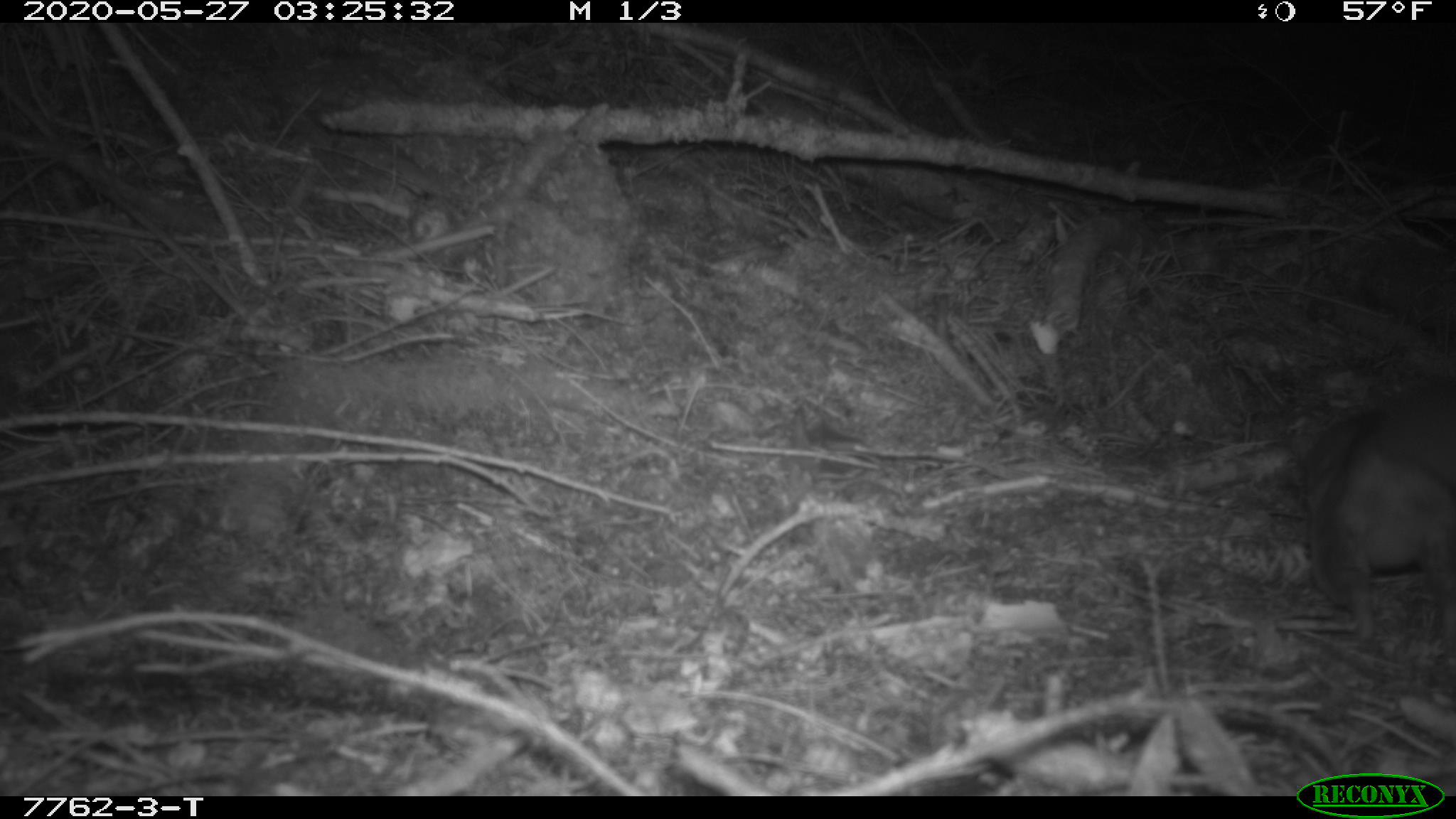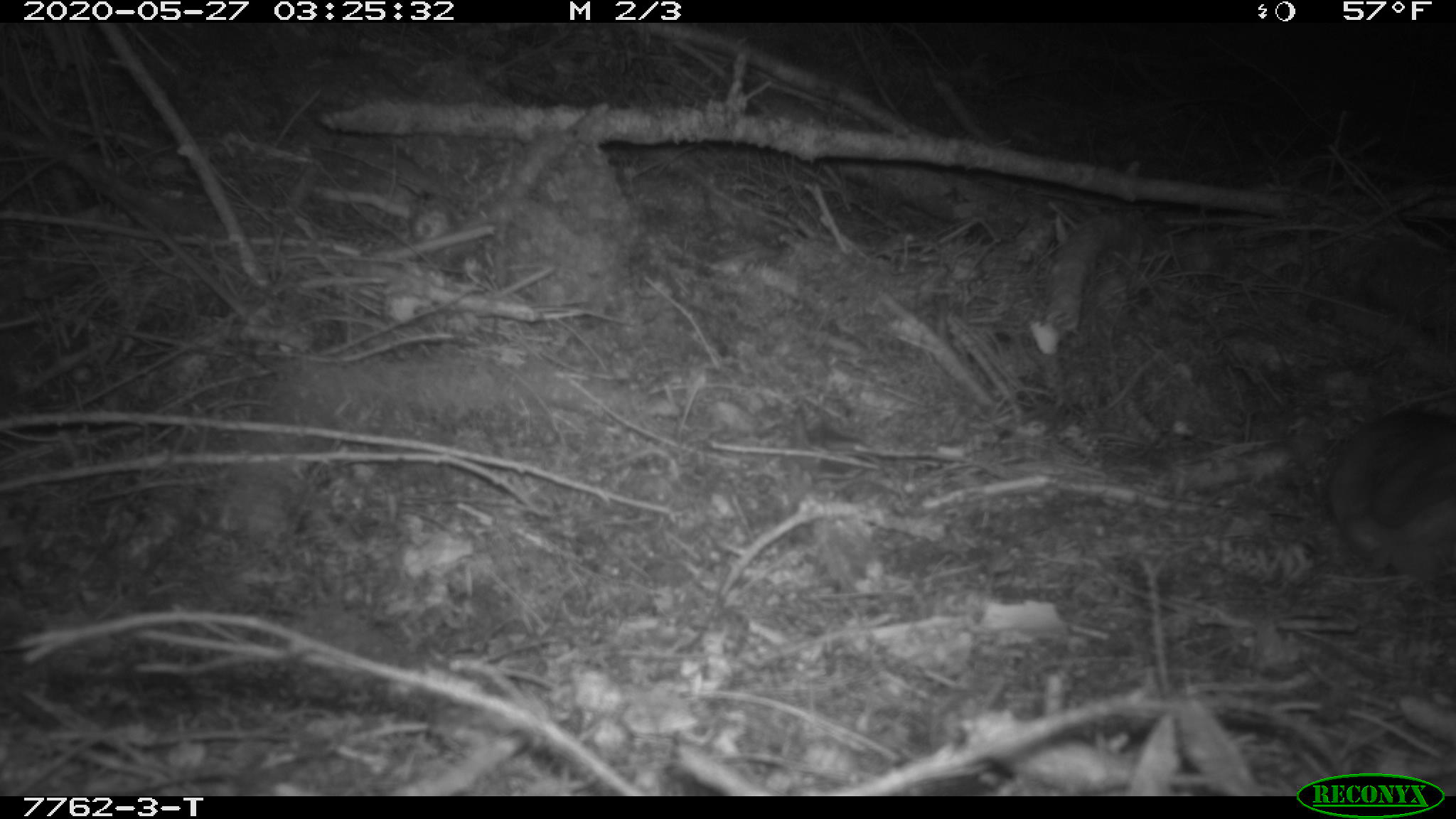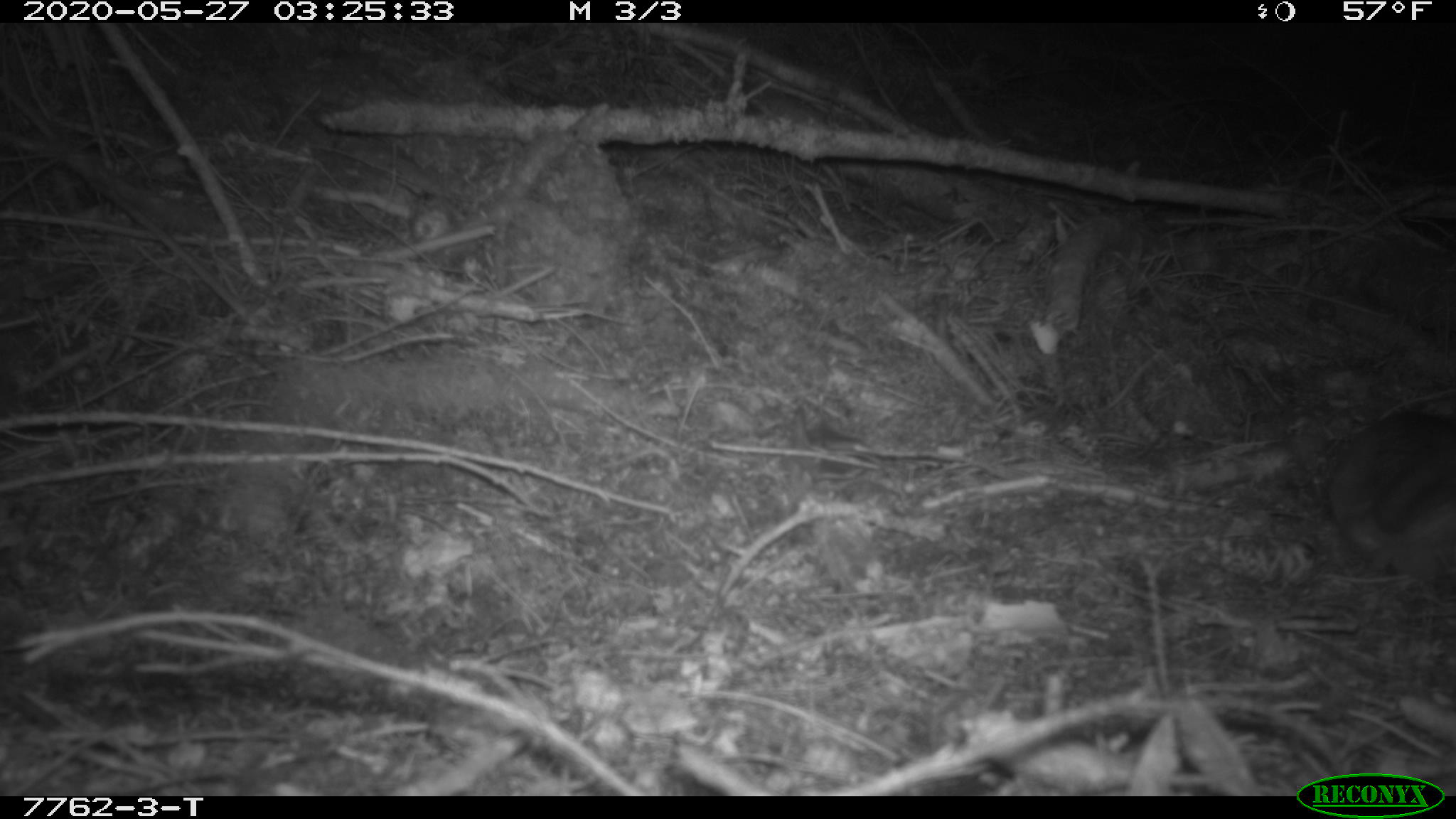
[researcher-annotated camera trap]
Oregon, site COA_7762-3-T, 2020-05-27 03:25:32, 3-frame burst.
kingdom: Animalia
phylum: Chordata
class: Mammalia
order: Rodentia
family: Sciuridae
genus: Glaucomys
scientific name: Glaucomys oregonensis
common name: humboldt's flying squirrel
Humboldt's flying squirrel (Glaucomys oregonensis).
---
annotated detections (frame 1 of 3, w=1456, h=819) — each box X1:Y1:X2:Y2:
humboldt's flying squirrel: 1269:356:1453:674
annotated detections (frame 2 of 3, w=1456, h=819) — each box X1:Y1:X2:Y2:
humboldt's flying squirrel: 1301:383:1453:609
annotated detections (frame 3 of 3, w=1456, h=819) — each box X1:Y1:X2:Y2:
humboldt's flying squirrel: 1307:385:1455:609